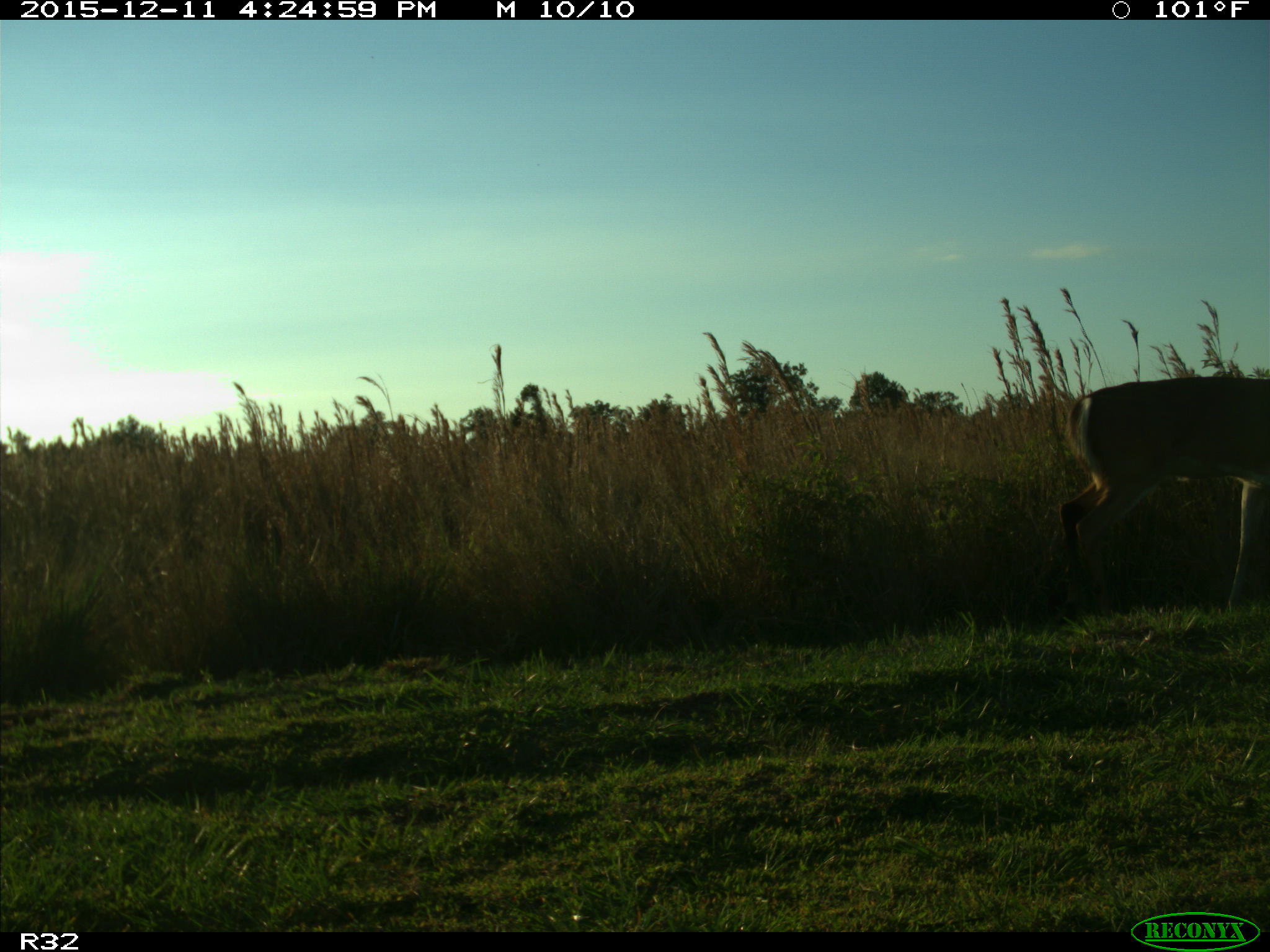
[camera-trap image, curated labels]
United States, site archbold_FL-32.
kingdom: Animalia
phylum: Chordata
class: Mammalia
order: Artiodactyla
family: Cervidae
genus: Odocoileus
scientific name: Odocoileus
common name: deer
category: unidentified deer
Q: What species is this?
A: Unidentified deer (deer) (Odocoileus).